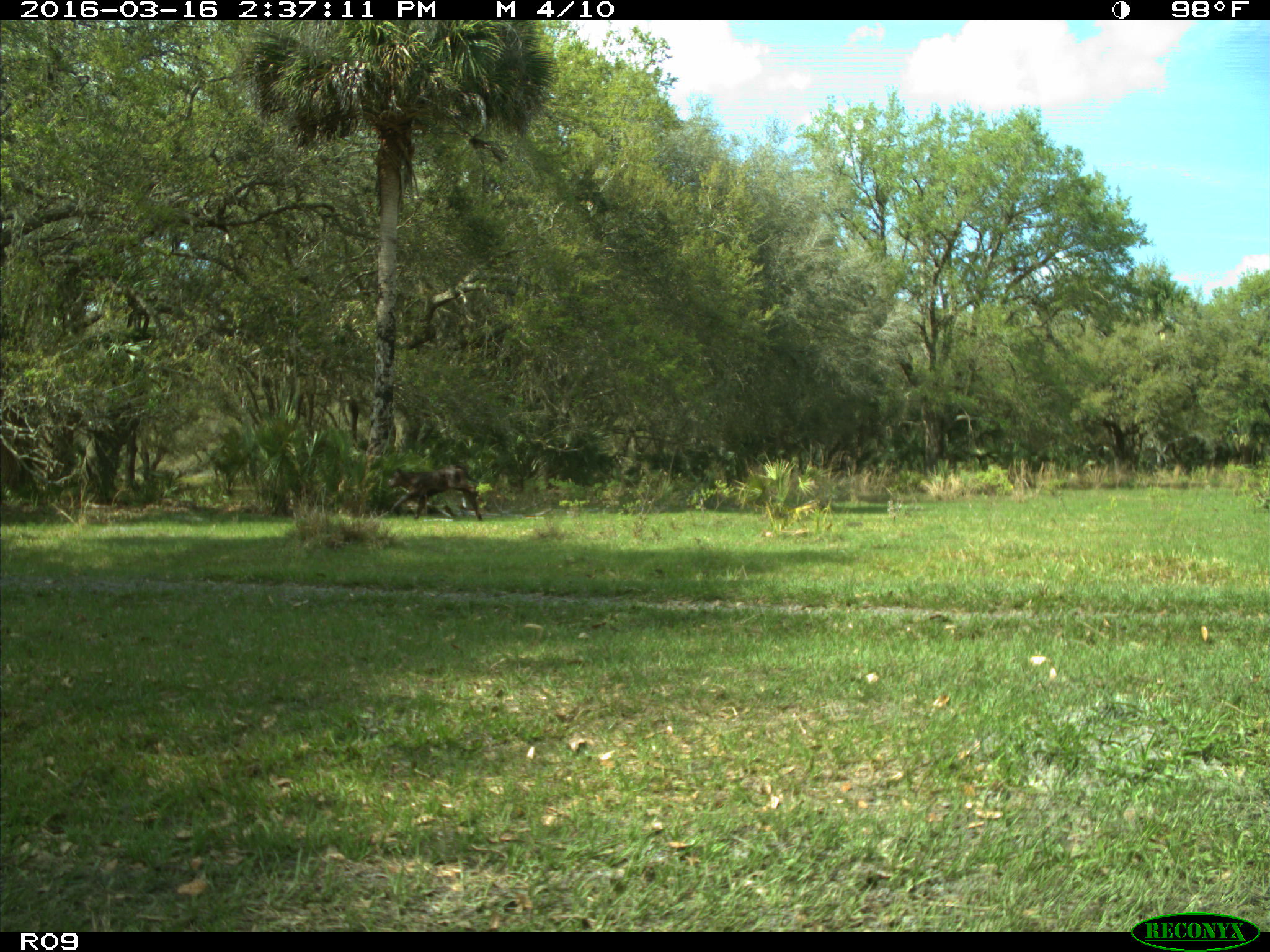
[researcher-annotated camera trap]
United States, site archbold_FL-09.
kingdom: Animalia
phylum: Chordata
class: Mammalia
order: Artiodactyla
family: Bovidae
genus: Bos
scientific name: Bos taurus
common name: domestic cow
Bos taurus (domestic cow).